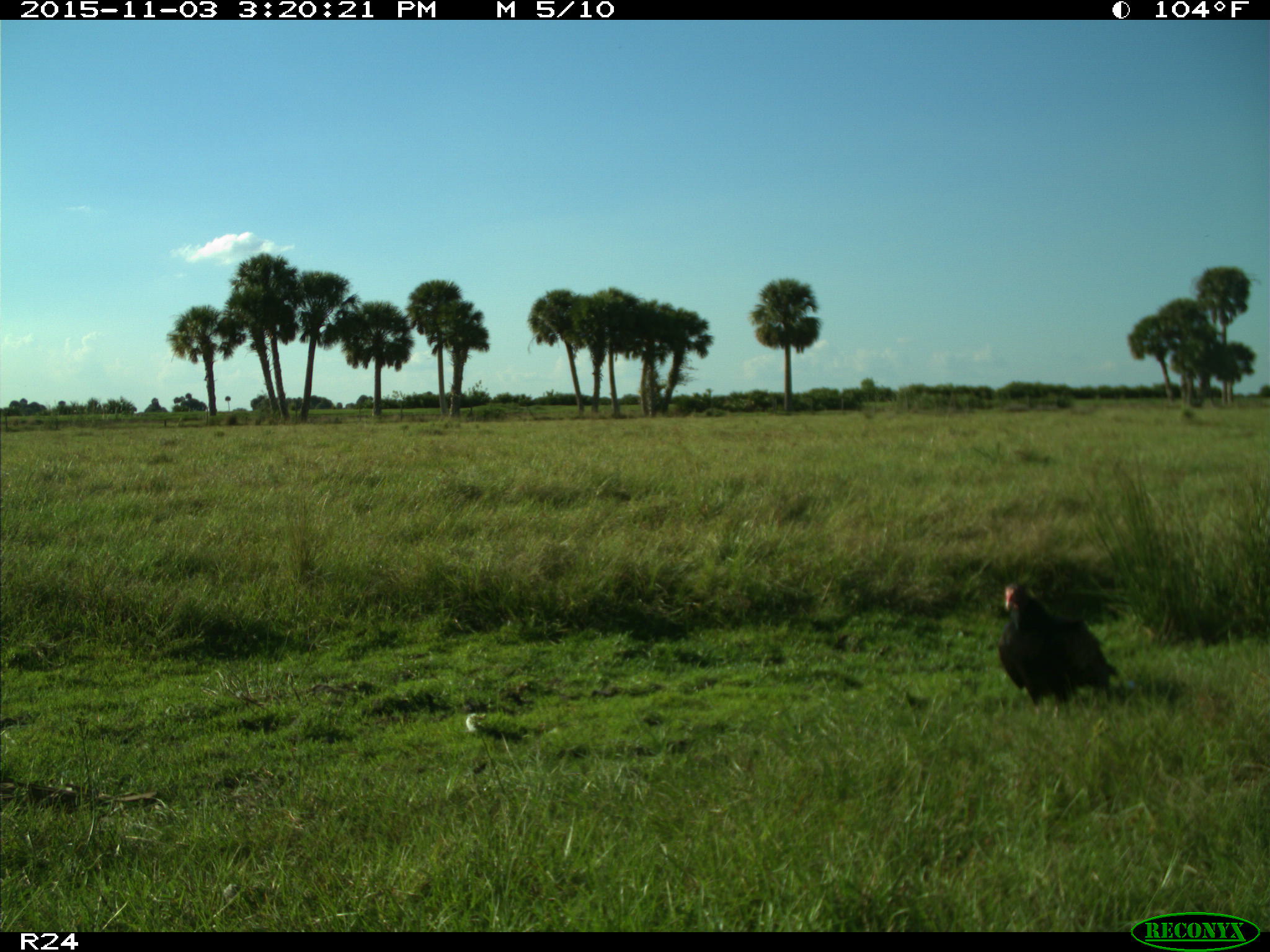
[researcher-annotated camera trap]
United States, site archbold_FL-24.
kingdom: Animalia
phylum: Chordata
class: Aves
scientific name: Aves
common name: birds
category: unidentified bird